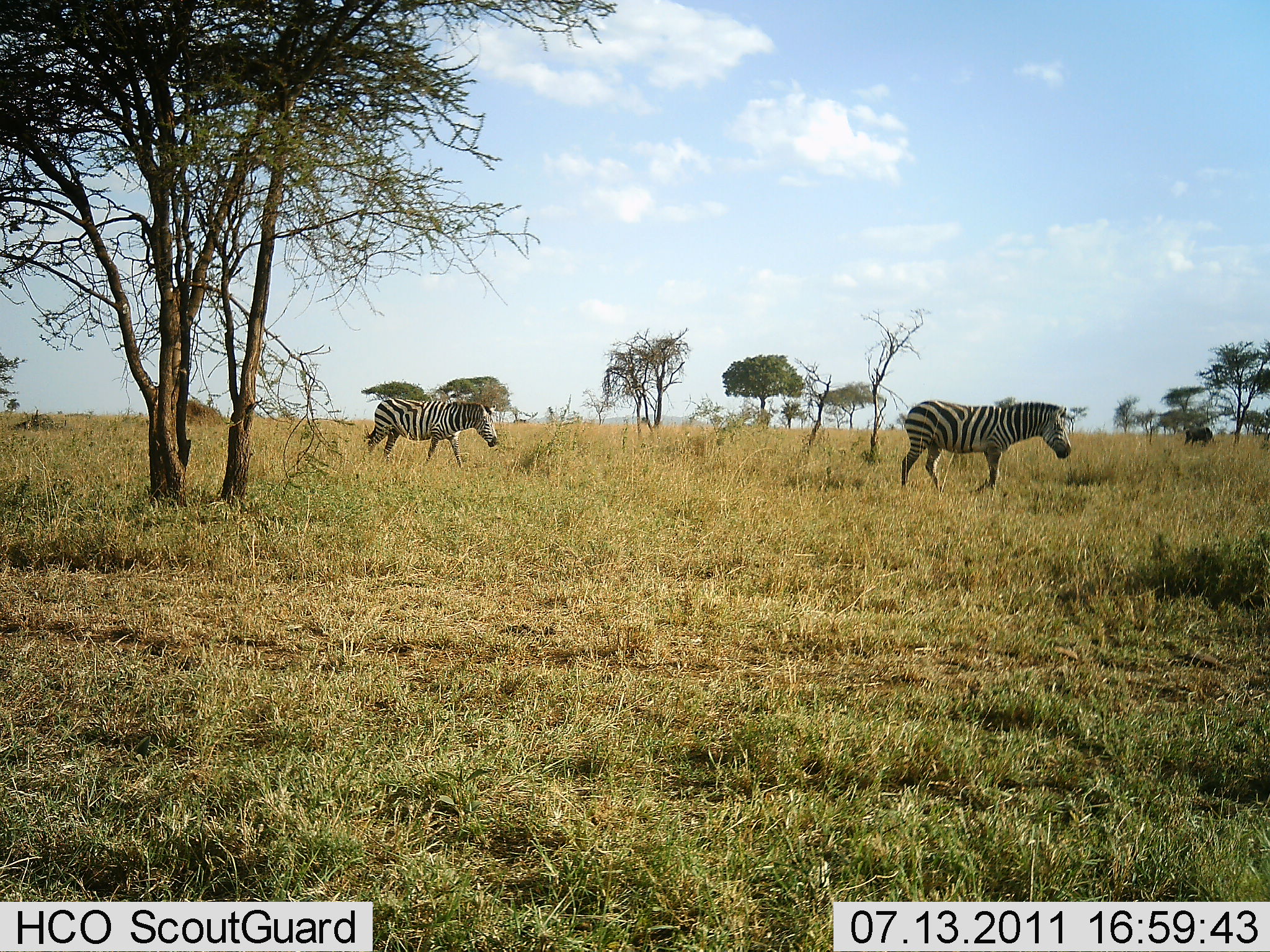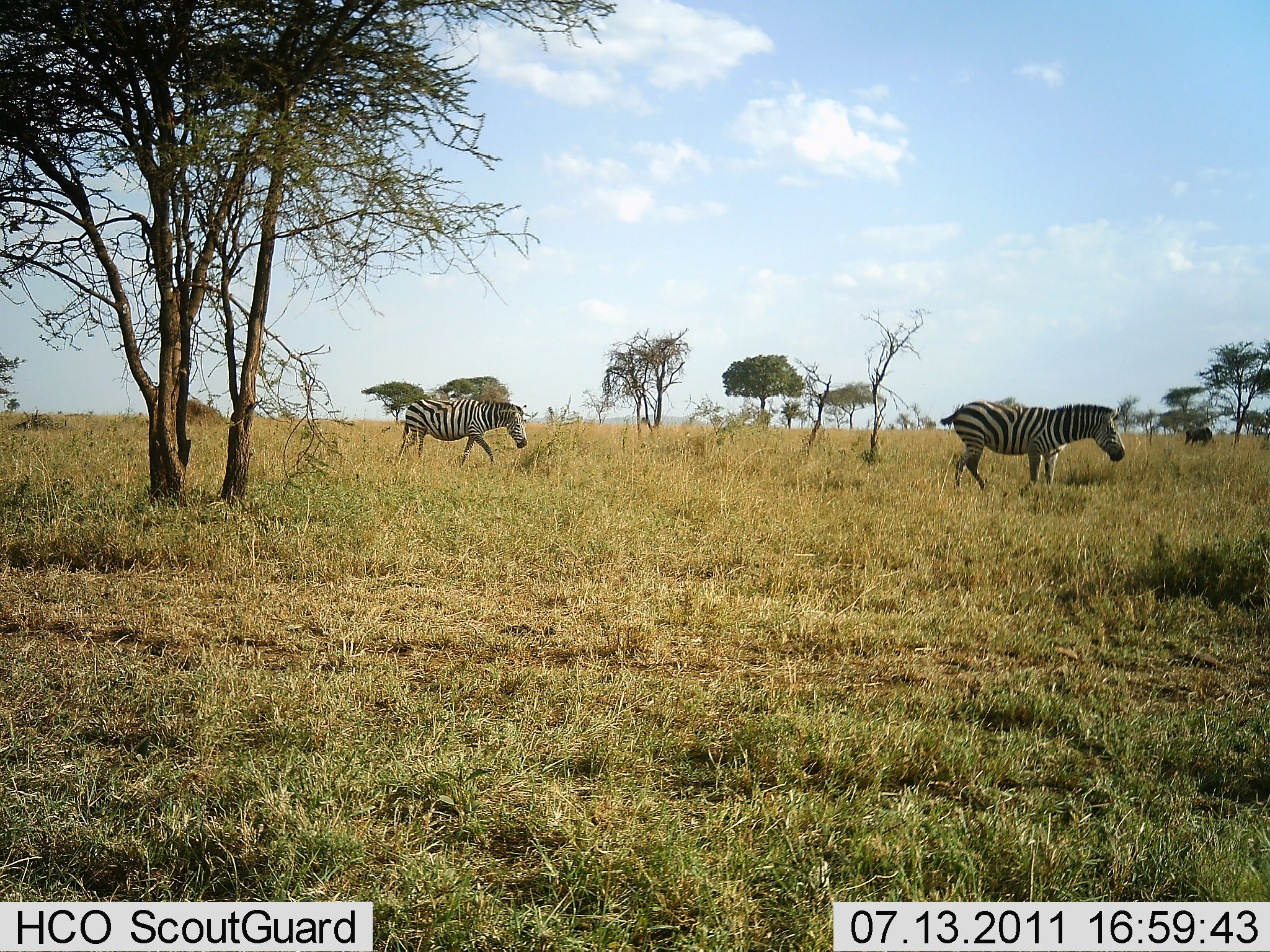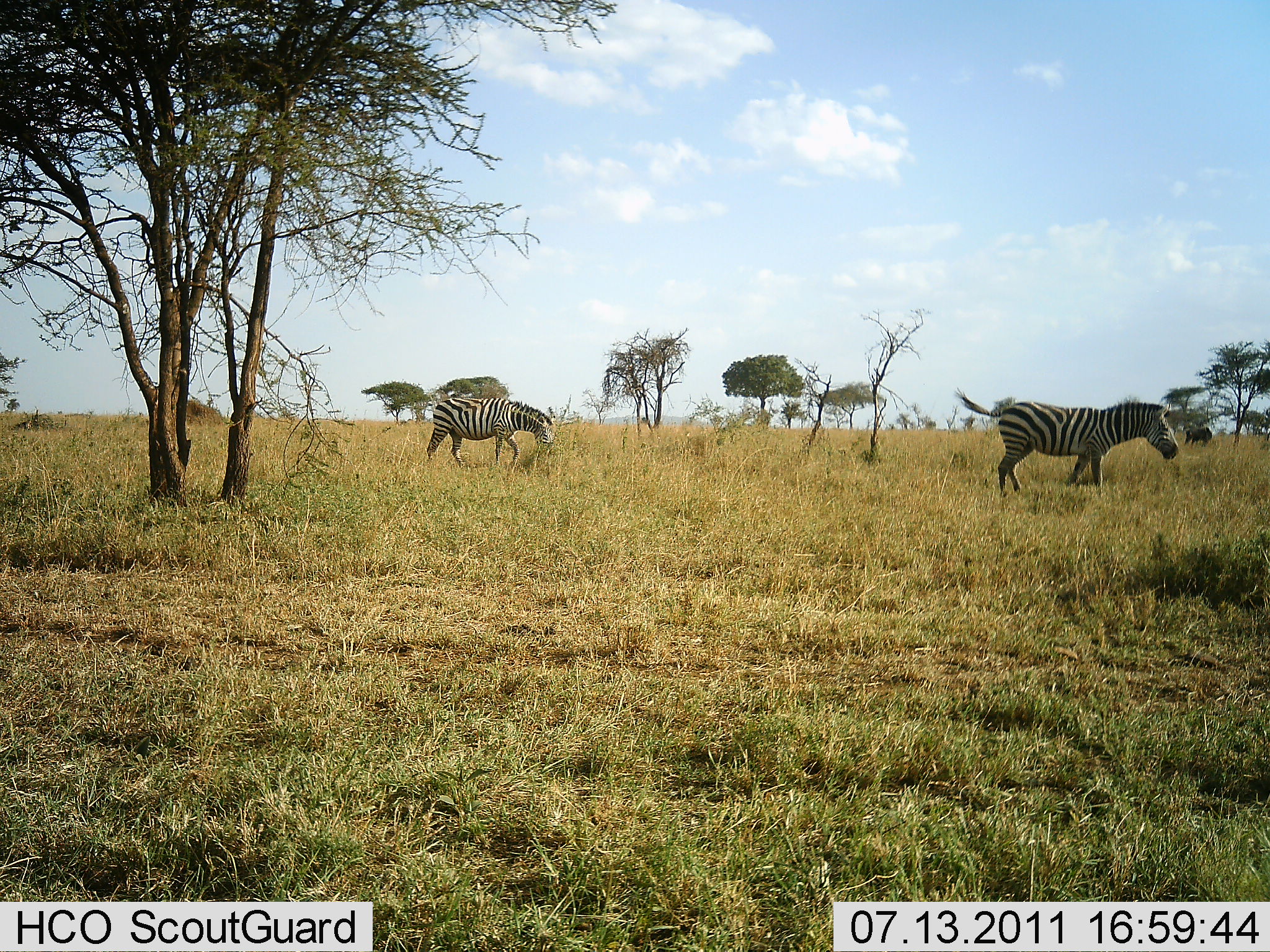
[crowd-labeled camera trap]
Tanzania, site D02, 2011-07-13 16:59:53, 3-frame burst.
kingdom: Animalia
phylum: Chordata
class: Mammalia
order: Perissodactyla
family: Equidae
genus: Equus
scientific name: Equus quagga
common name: plains zebra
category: zebra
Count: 2.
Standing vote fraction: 0%.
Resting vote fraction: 0%.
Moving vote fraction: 100%.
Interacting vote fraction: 0%.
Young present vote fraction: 0%.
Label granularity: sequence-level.